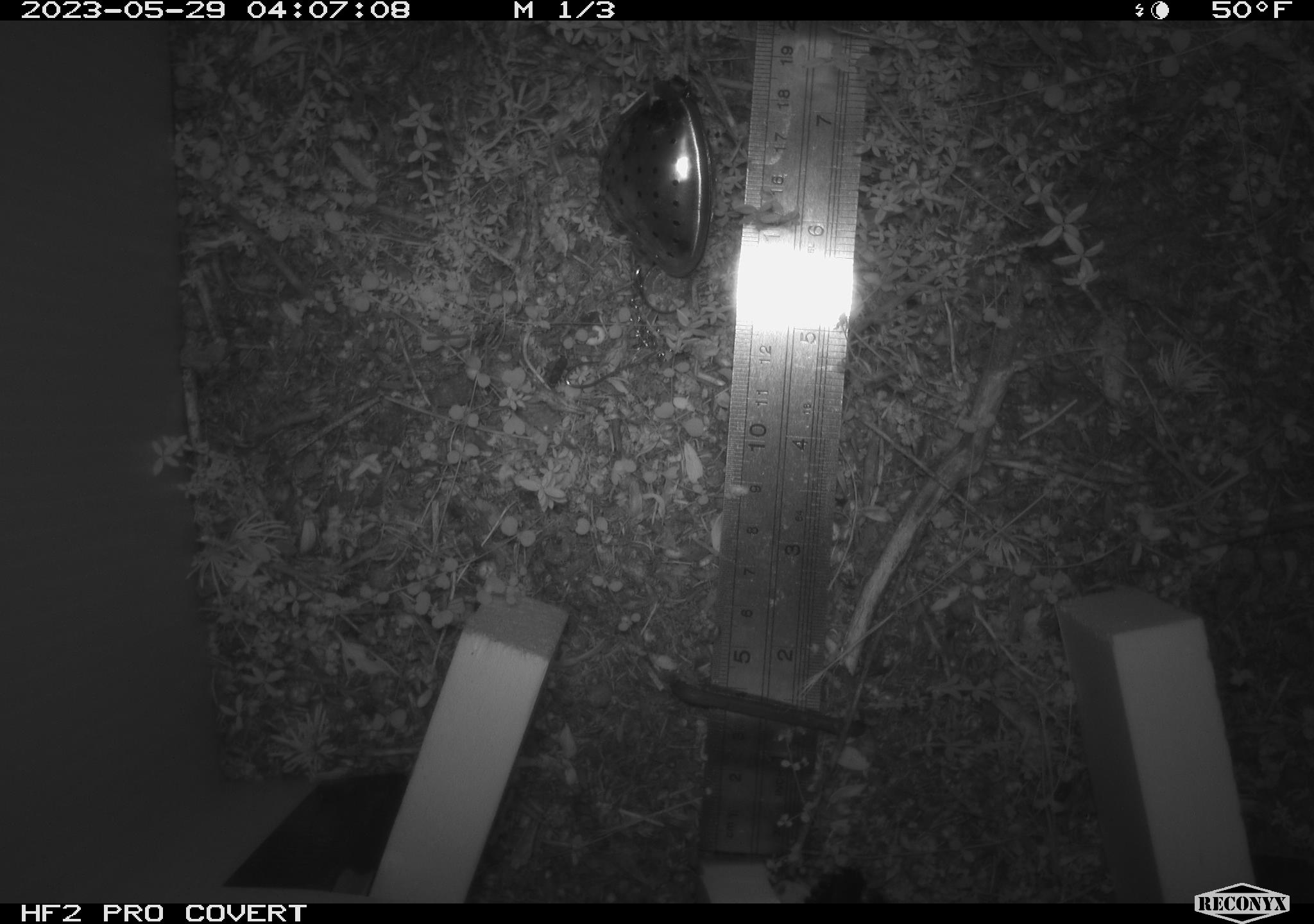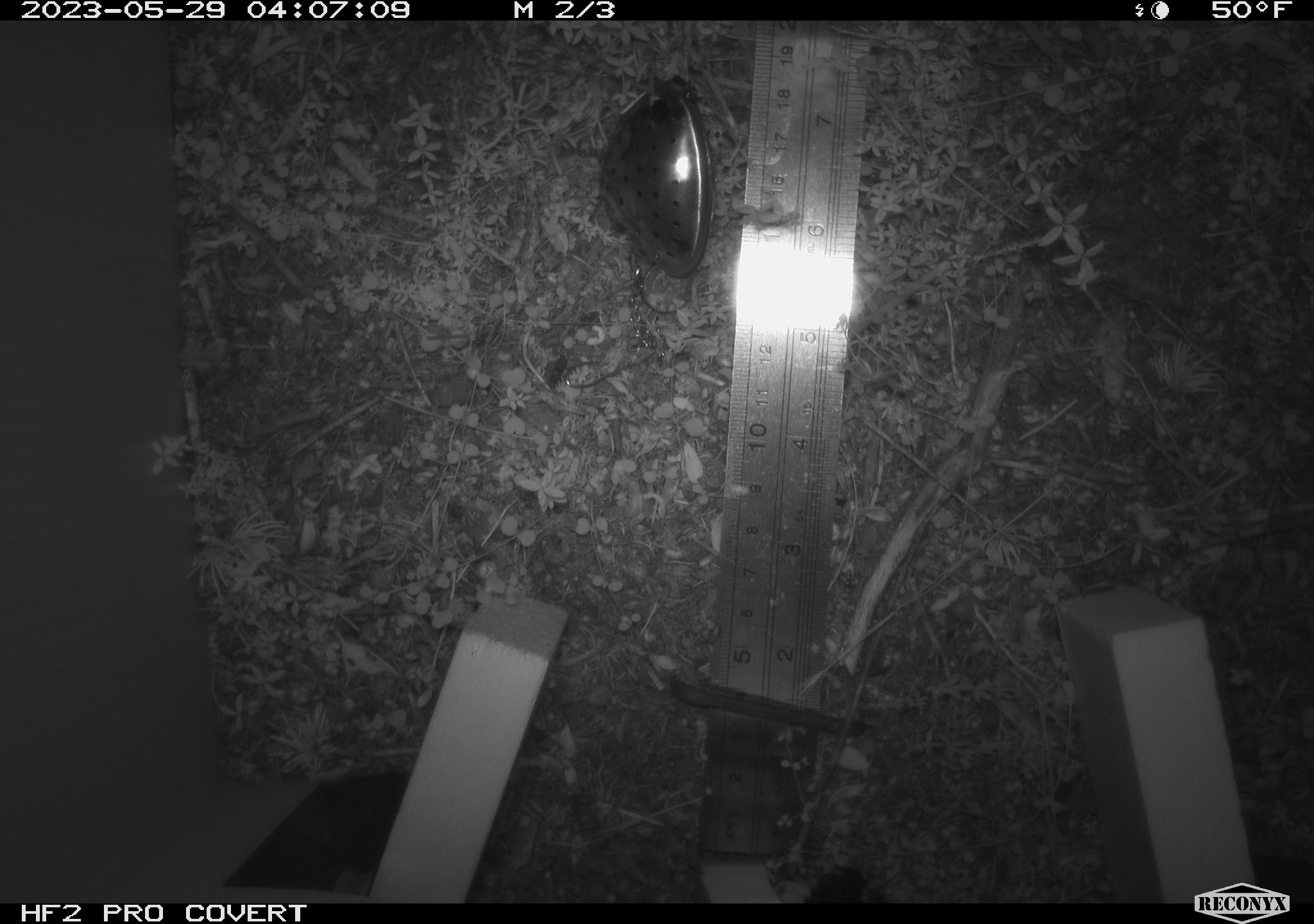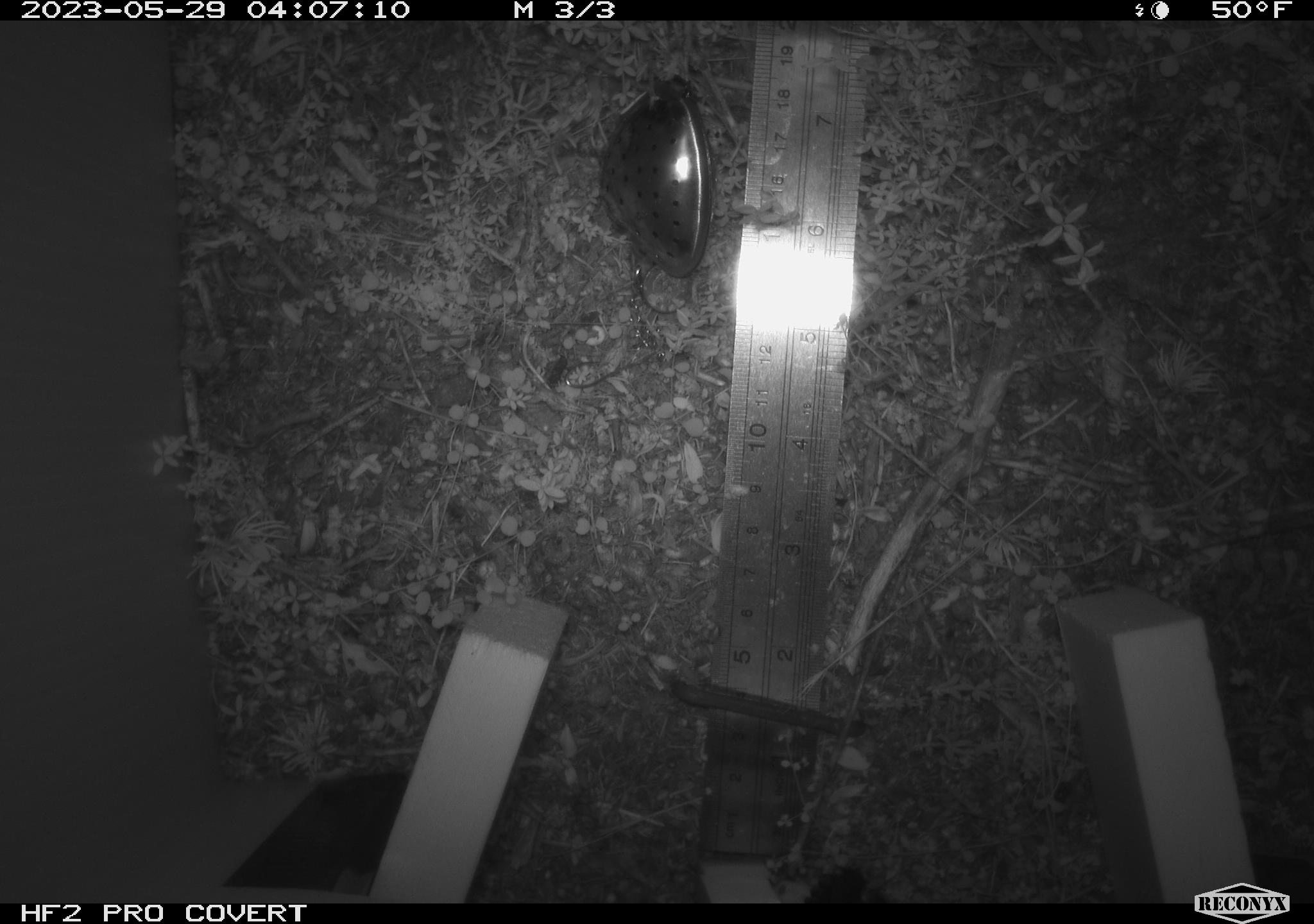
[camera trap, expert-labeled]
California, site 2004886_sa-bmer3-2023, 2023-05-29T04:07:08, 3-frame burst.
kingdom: Animalia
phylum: Chordata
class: Mammalia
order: Rodentia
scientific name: Rodentia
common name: mouse species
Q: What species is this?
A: Mouse species (Rodentia).